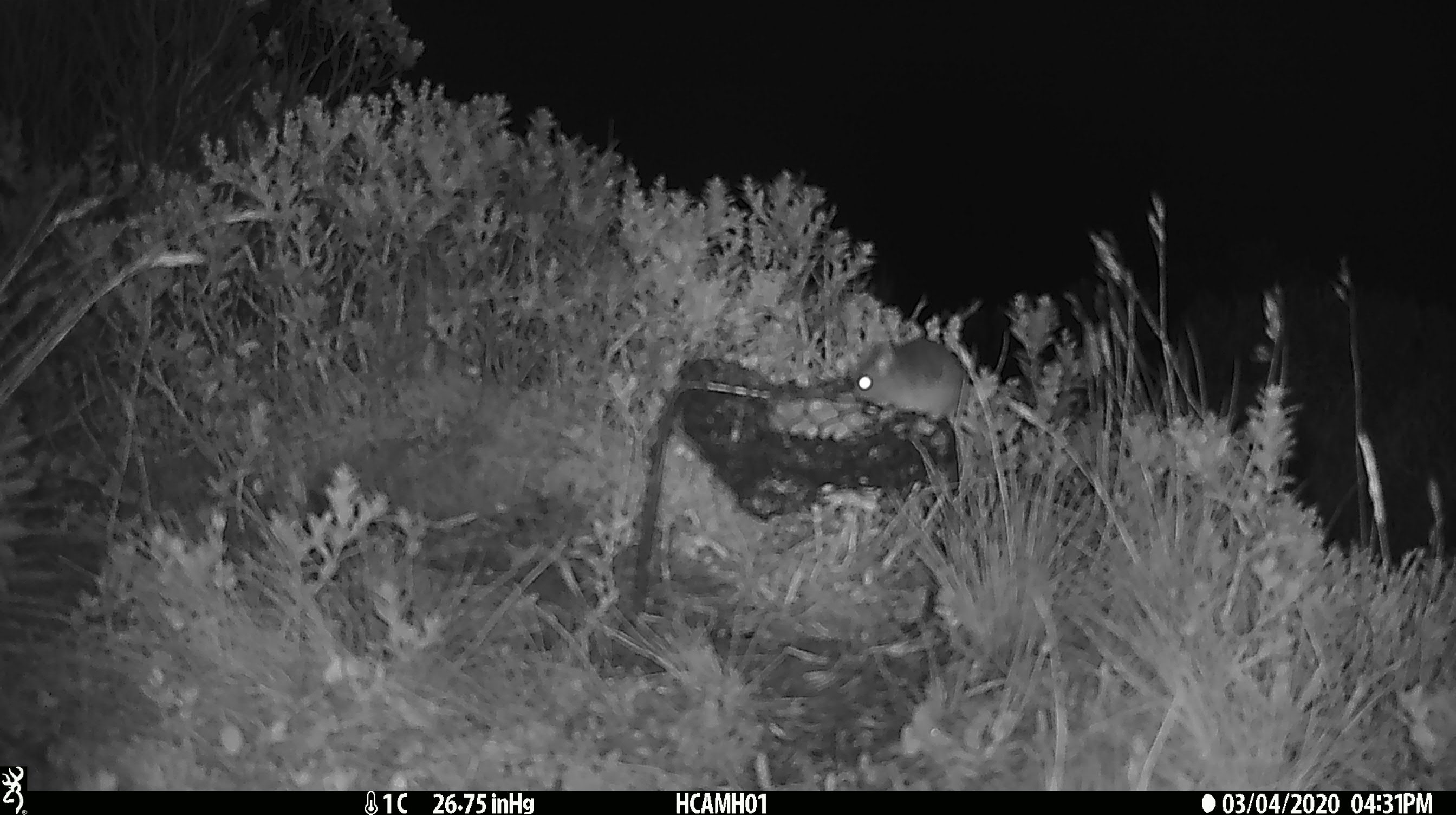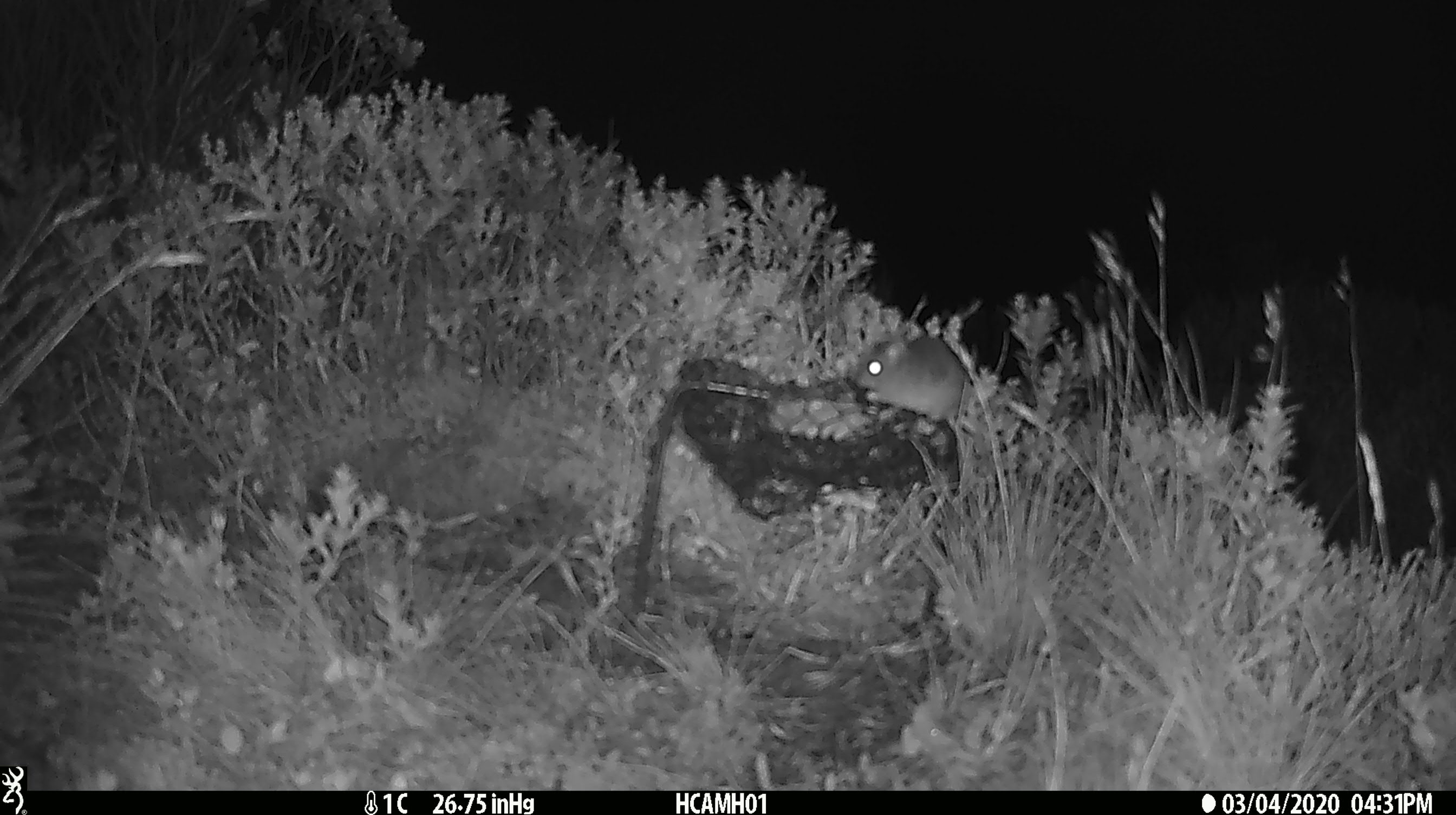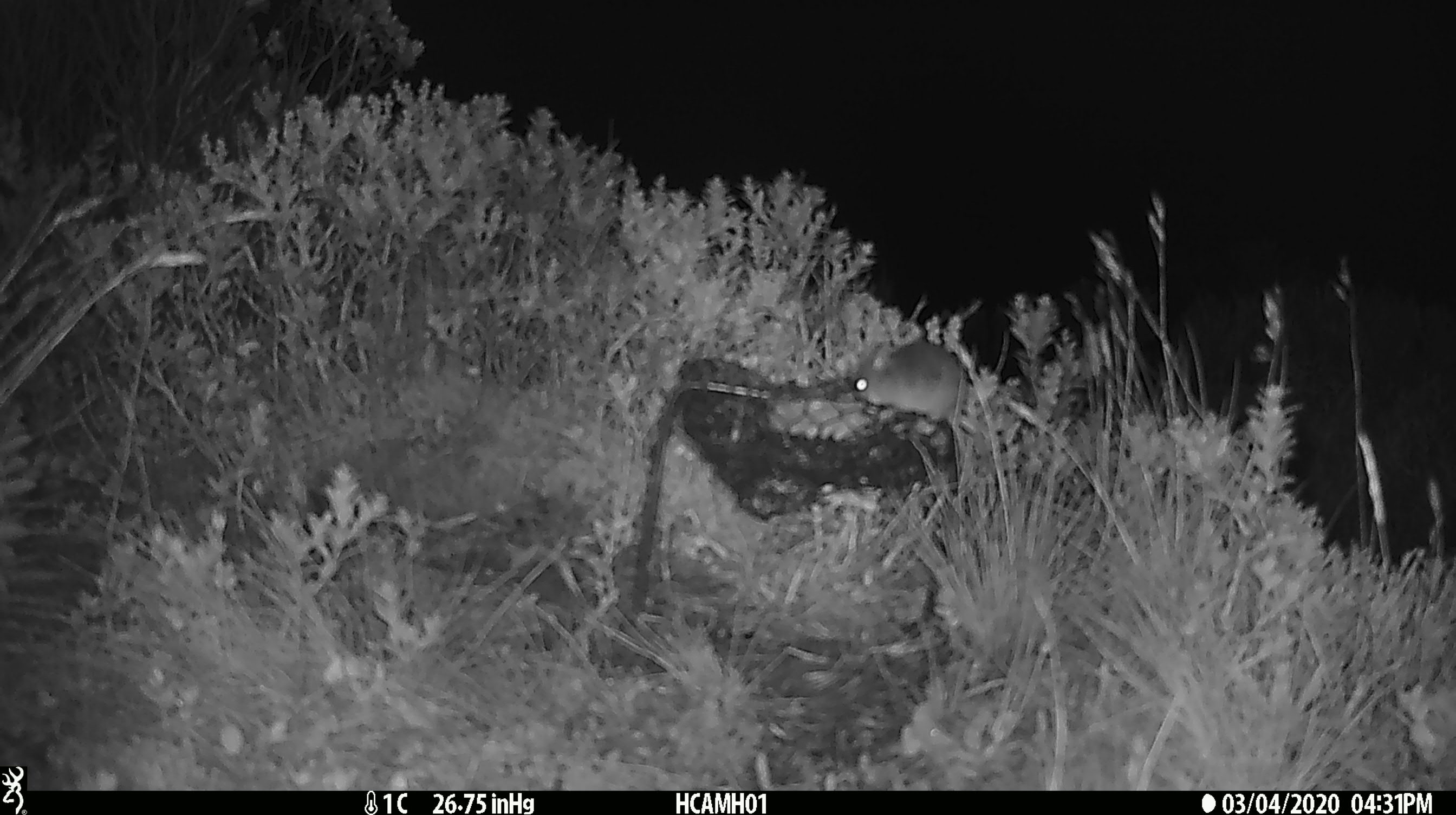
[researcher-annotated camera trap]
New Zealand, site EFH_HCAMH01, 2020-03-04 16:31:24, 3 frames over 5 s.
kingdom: Animalia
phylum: Chordata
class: Mammalia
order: Rodentia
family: Muridae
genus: Mus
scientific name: Mus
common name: mouse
Mouse (Mus).